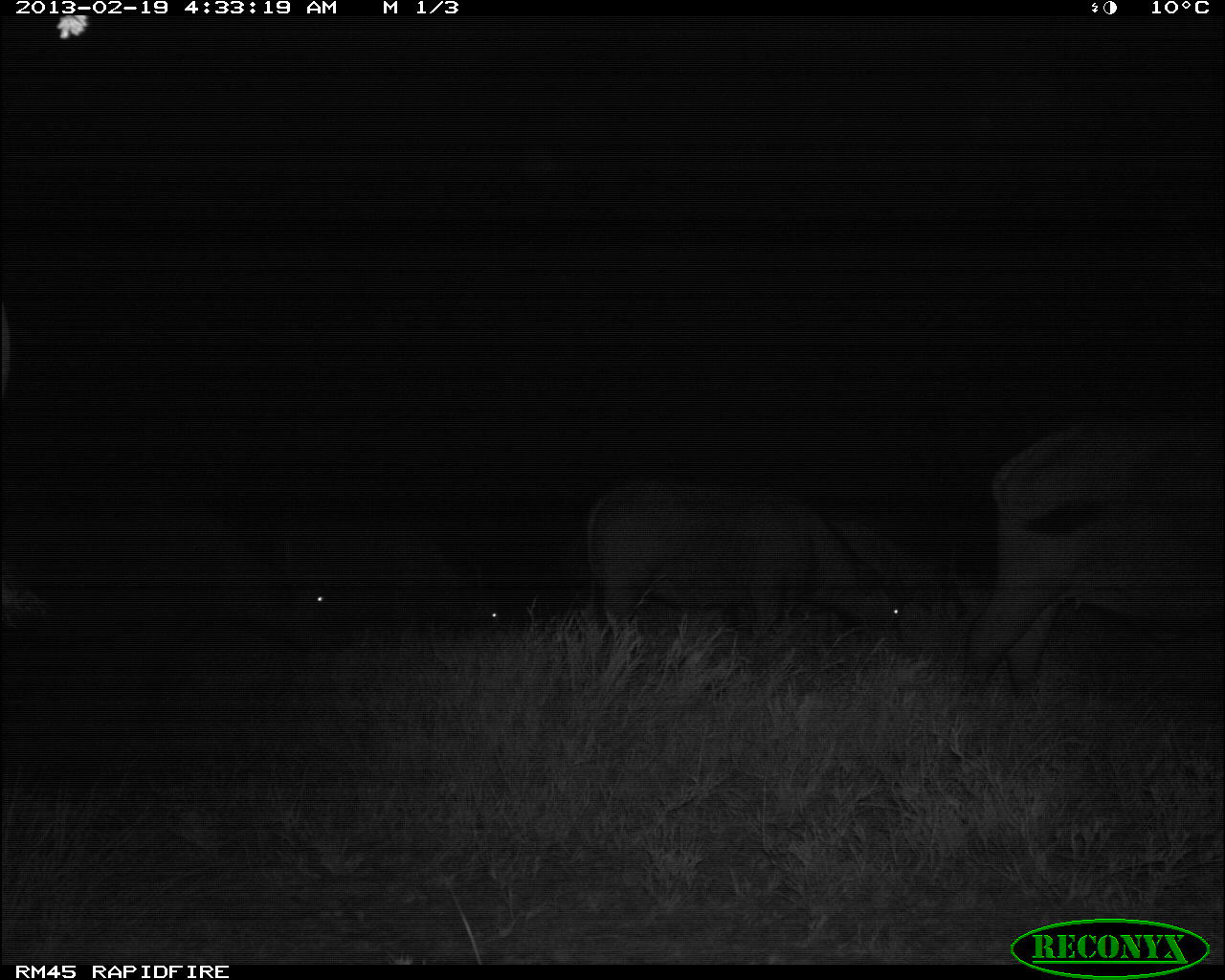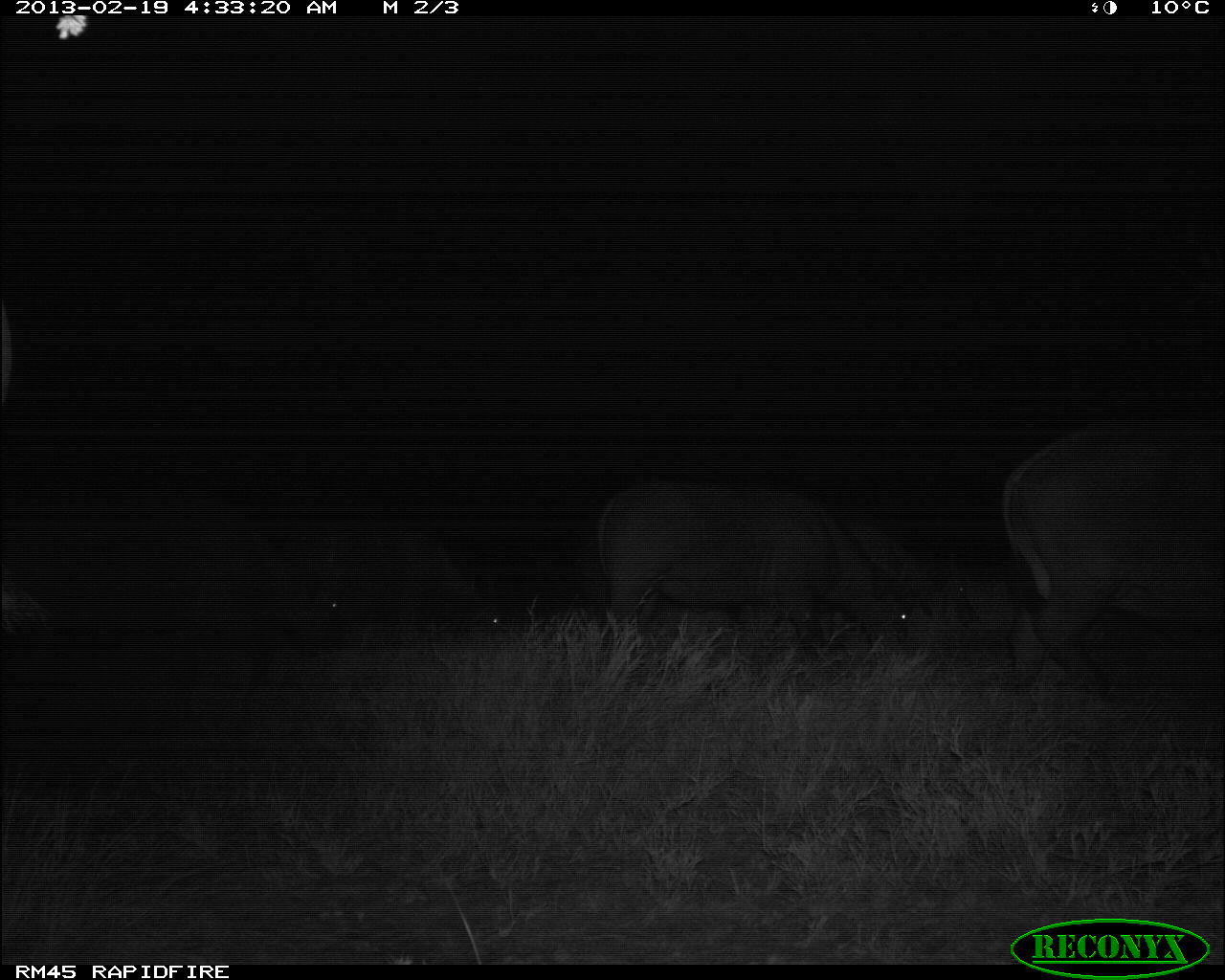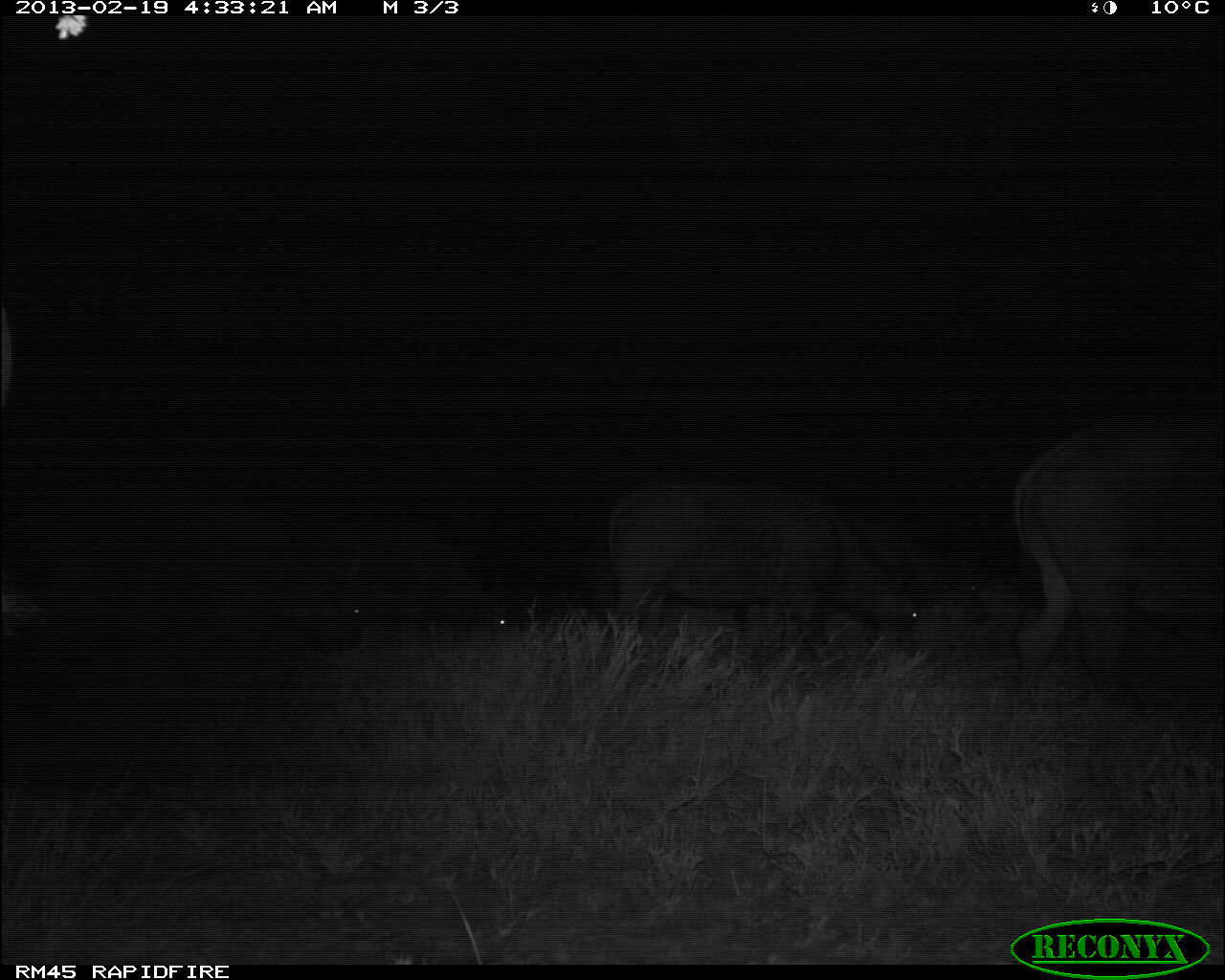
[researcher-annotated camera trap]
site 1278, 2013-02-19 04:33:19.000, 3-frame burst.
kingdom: Animalia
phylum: Chordata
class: Mammalia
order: Artiodactyla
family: Bovidae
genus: Syncerus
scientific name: Syncerus caffer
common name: african buffalo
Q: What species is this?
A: Syncerus caffer (african buffalo).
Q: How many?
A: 6.